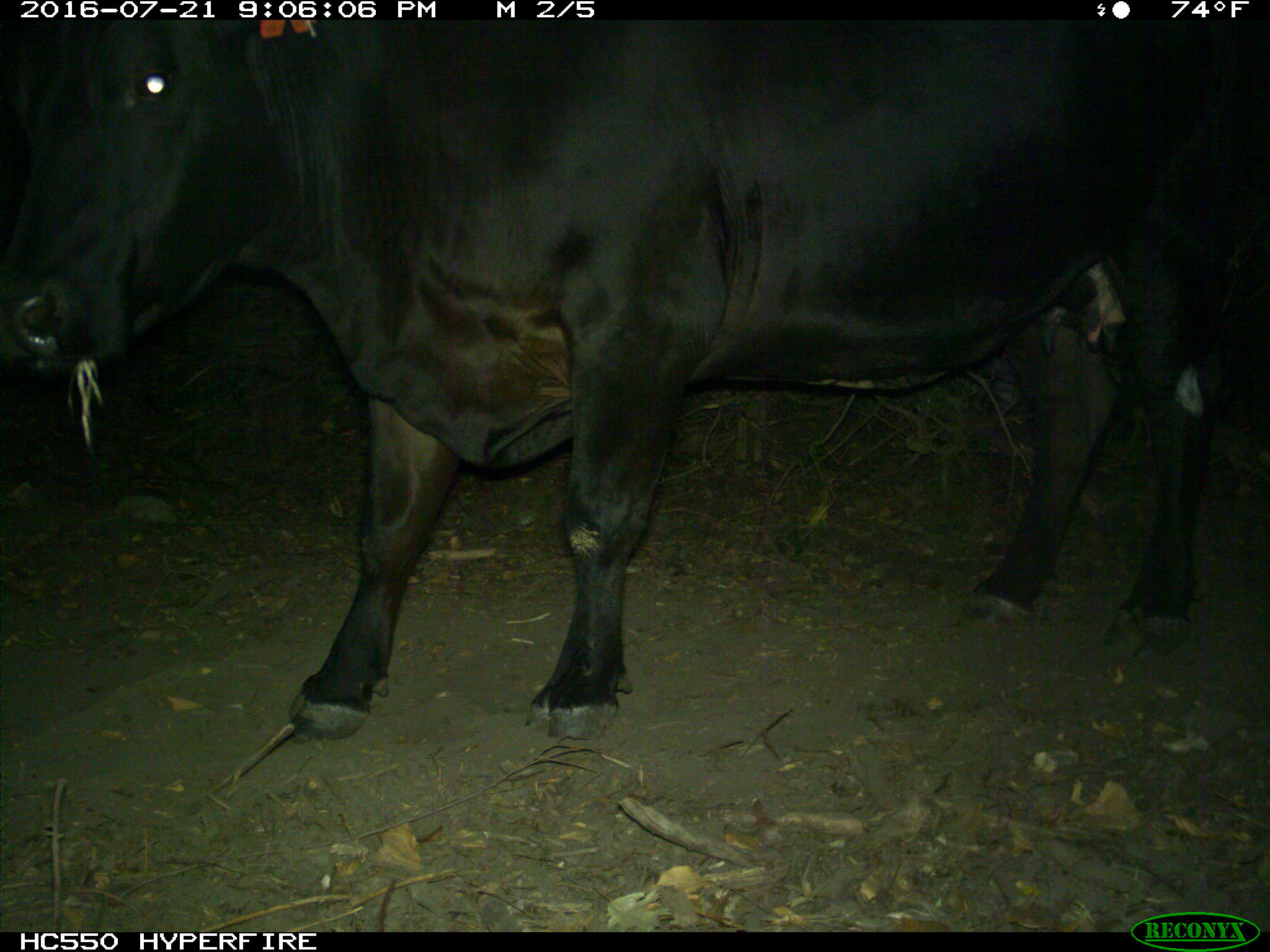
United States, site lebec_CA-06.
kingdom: Animalia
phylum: Chordata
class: Mammalia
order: Artiodactyla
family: Bovidae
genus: Bos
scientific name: Bos taurus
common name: domestic cow